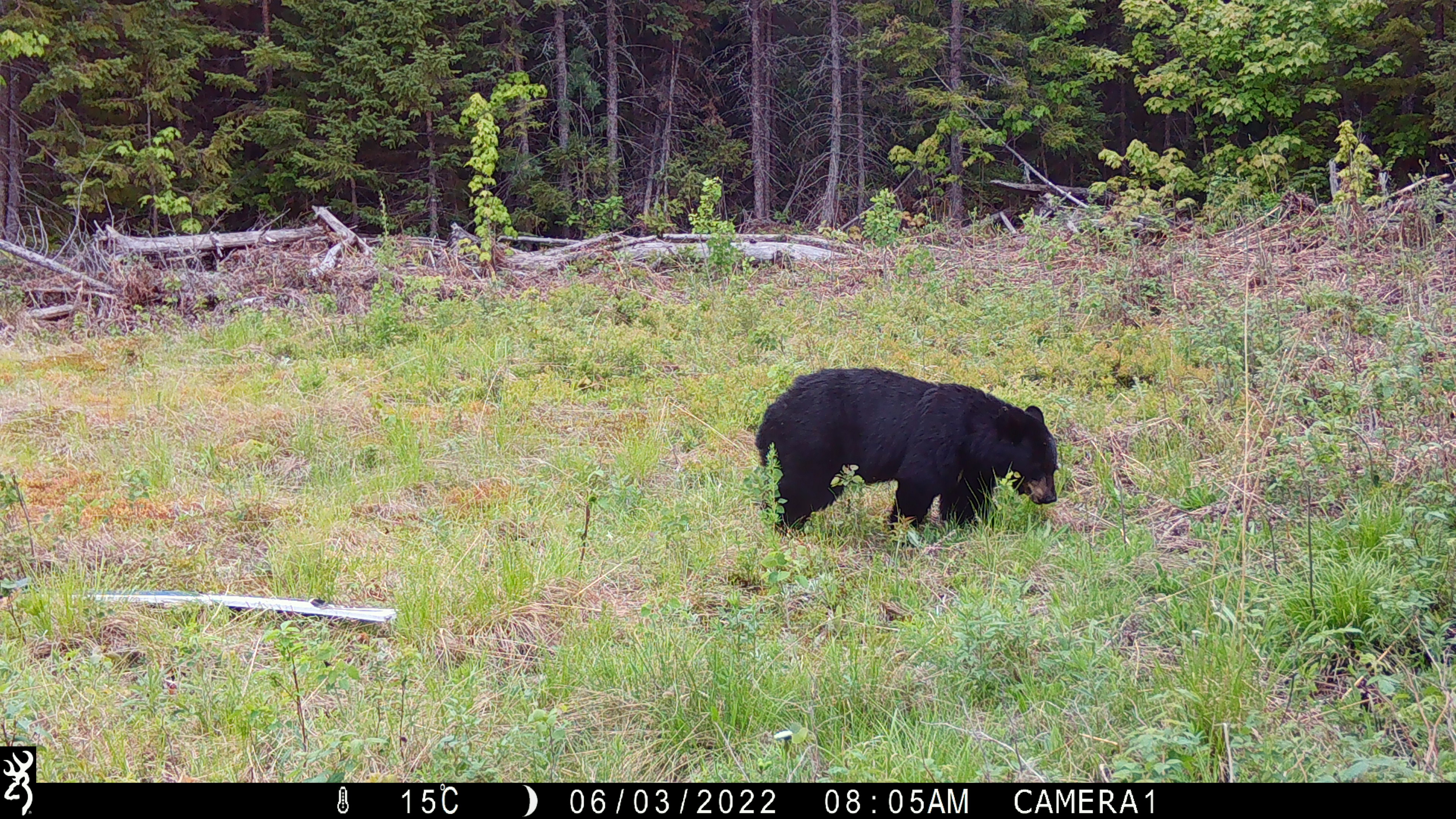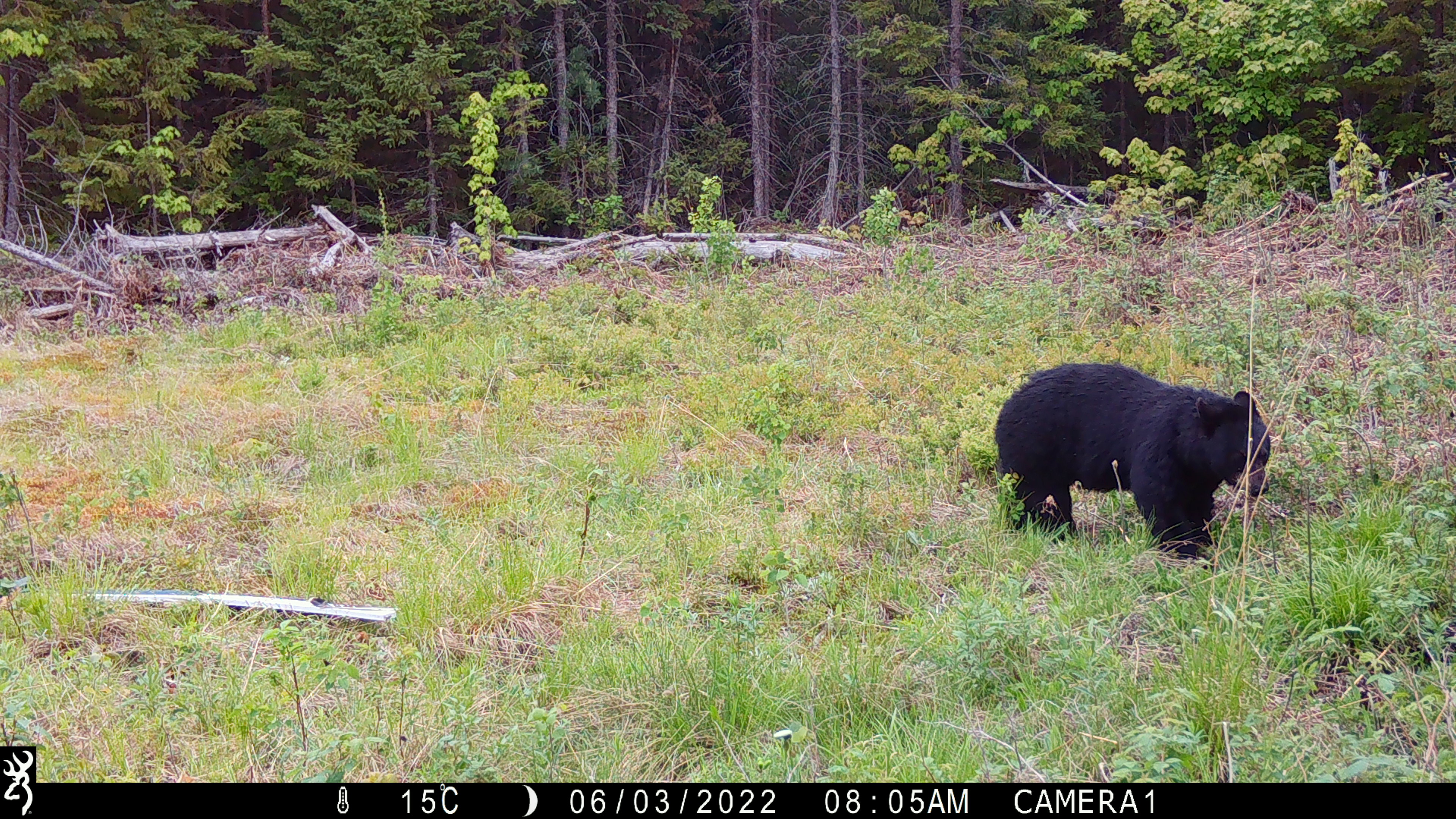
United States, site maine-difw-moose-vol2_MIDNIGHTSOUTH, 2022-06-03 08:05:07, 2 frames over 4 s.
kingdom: Animalia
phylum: Chordata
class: Mammalia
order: Carnivora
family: Ursidae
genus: Ursus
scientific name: Ursus americanus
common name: black bear